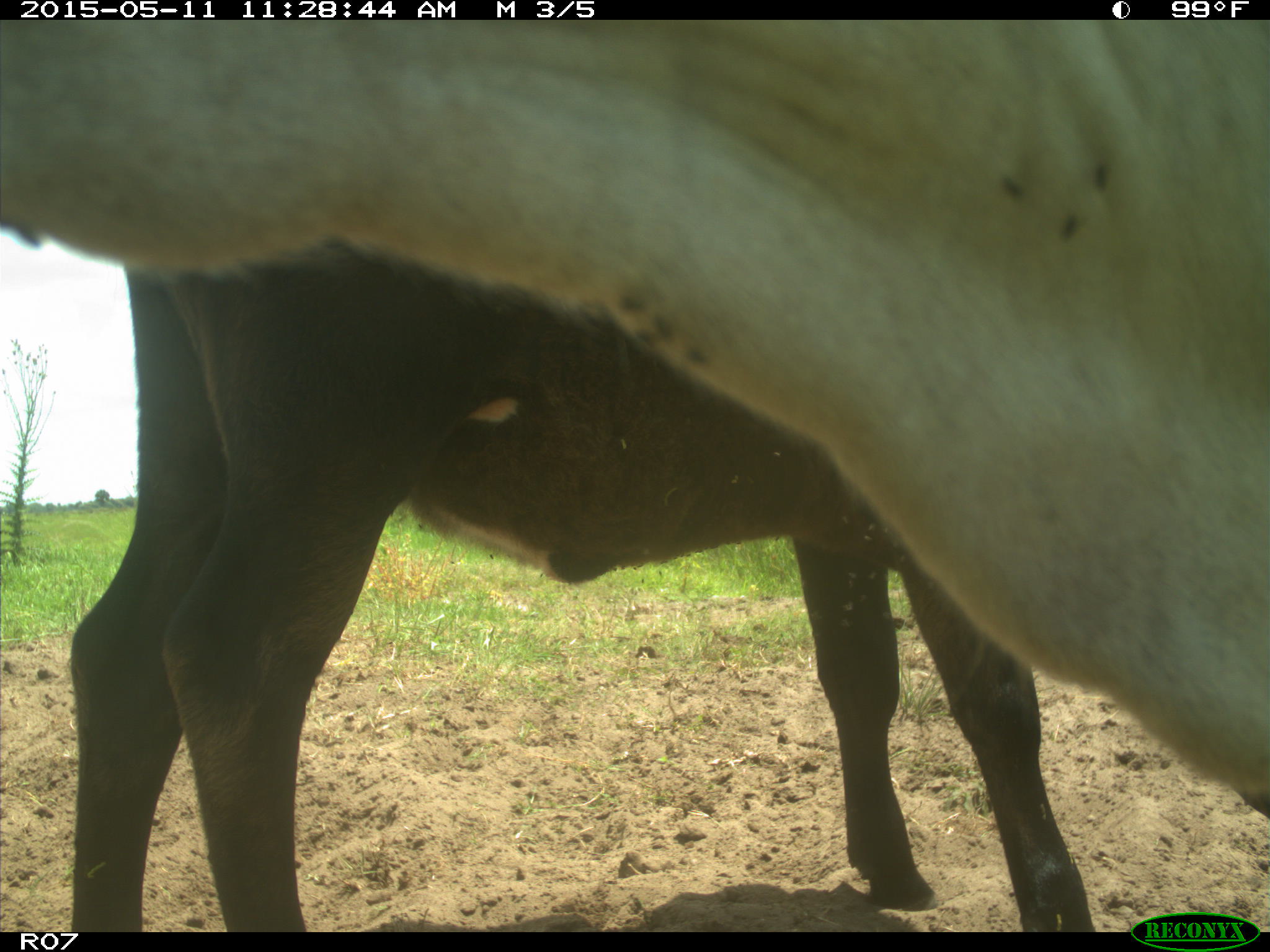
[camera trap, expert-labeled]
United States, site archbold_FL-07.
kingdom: Animalia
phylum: Chordata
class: Mammalia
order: Artiodactyla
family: Bovidae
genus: Bos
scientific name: Bos taurus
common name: domestic cow